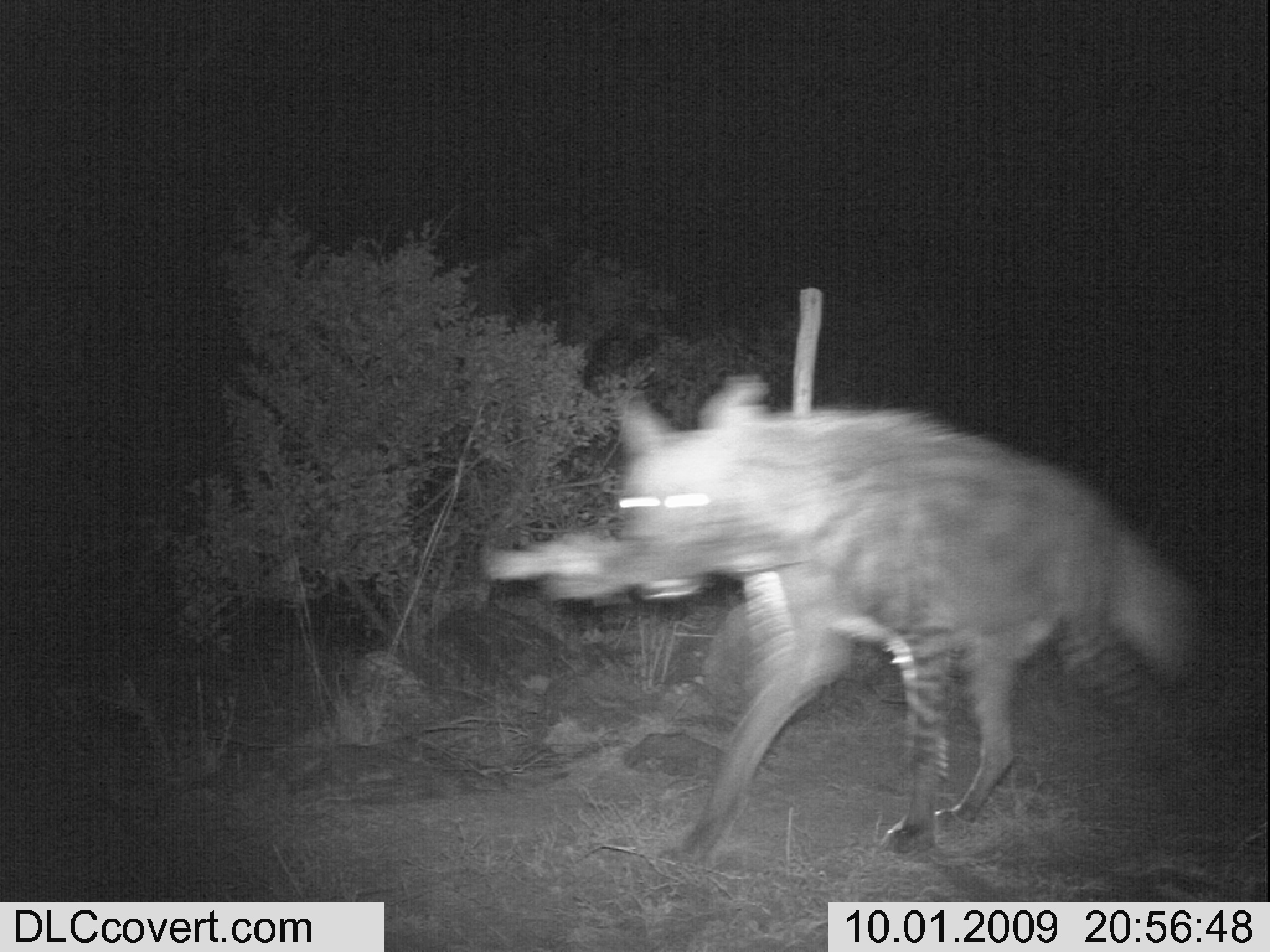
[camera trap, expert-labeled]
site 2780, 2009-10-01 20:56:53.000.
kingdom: Animalia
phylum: Chordata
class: Mammalia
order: Carnivora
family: Hyaenidae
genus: Hyaena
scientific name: Hyaena hyaena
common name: striped hyena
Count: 1.